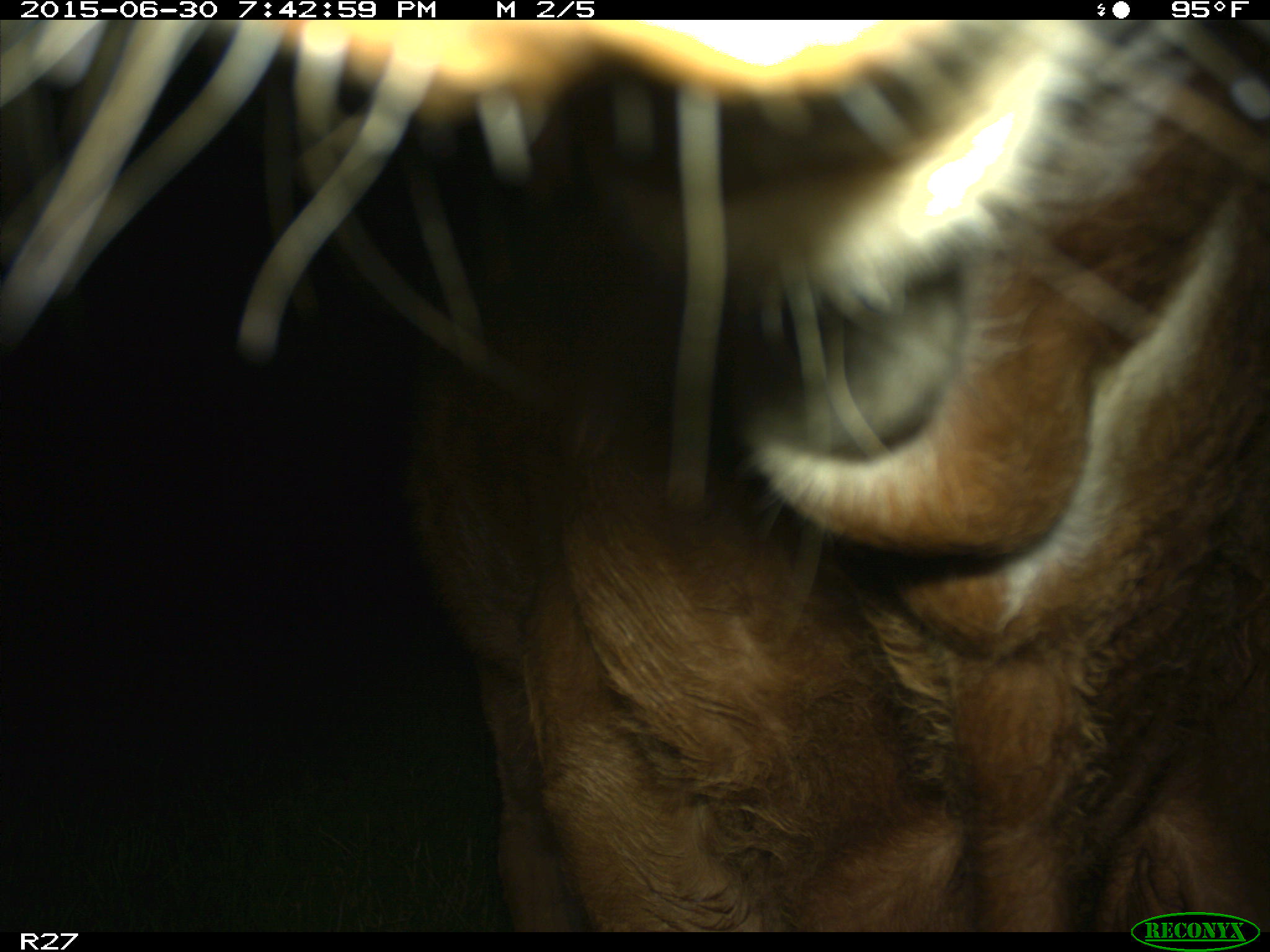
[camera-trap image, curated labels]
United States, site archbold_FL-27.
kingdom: Animalia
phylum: Chordata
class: Mammalia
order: Artiodactyla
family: Bovidae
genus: Bos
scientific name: Bos taurus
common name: domestic cow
Bos taurus (domestic cow).